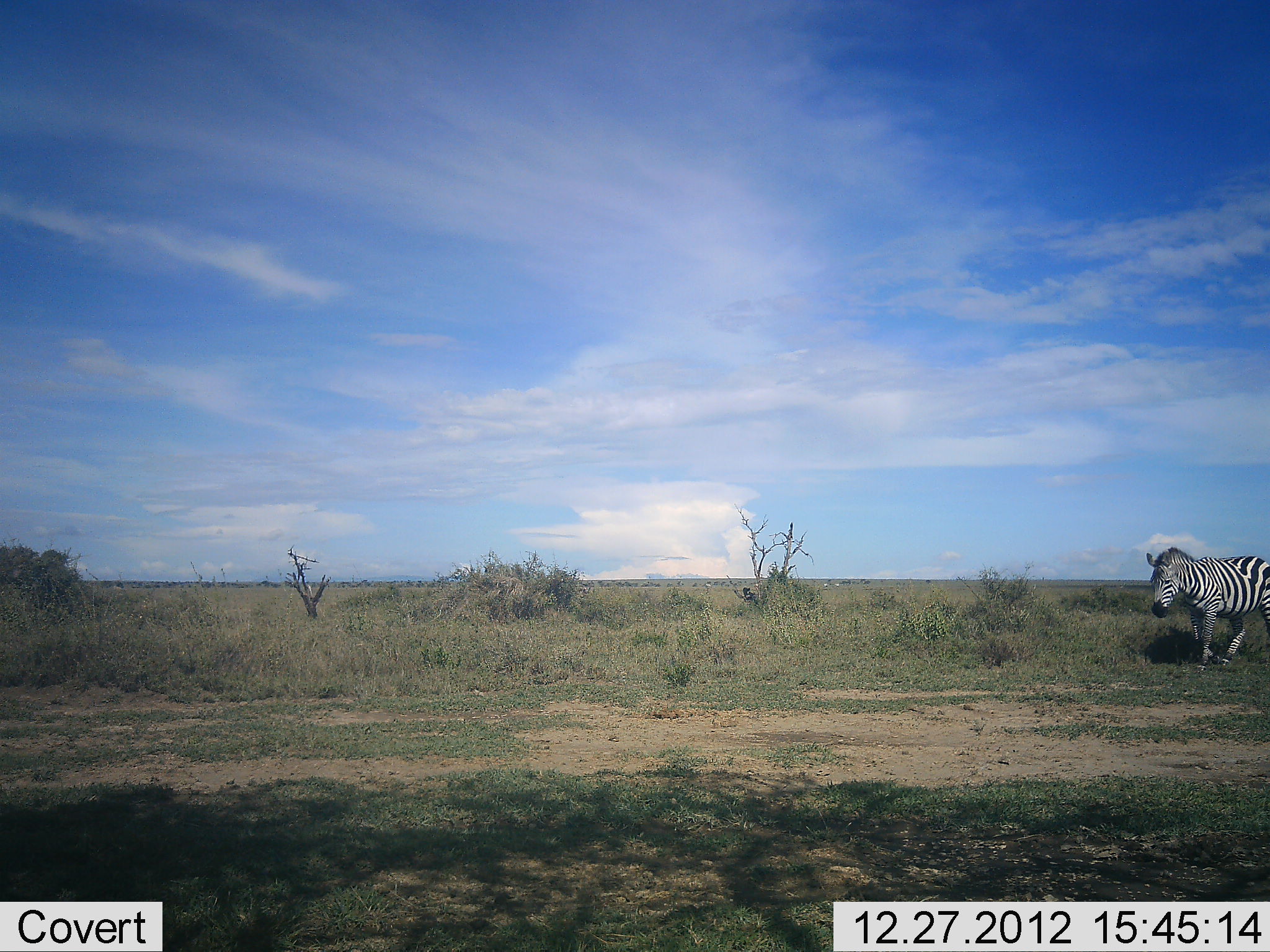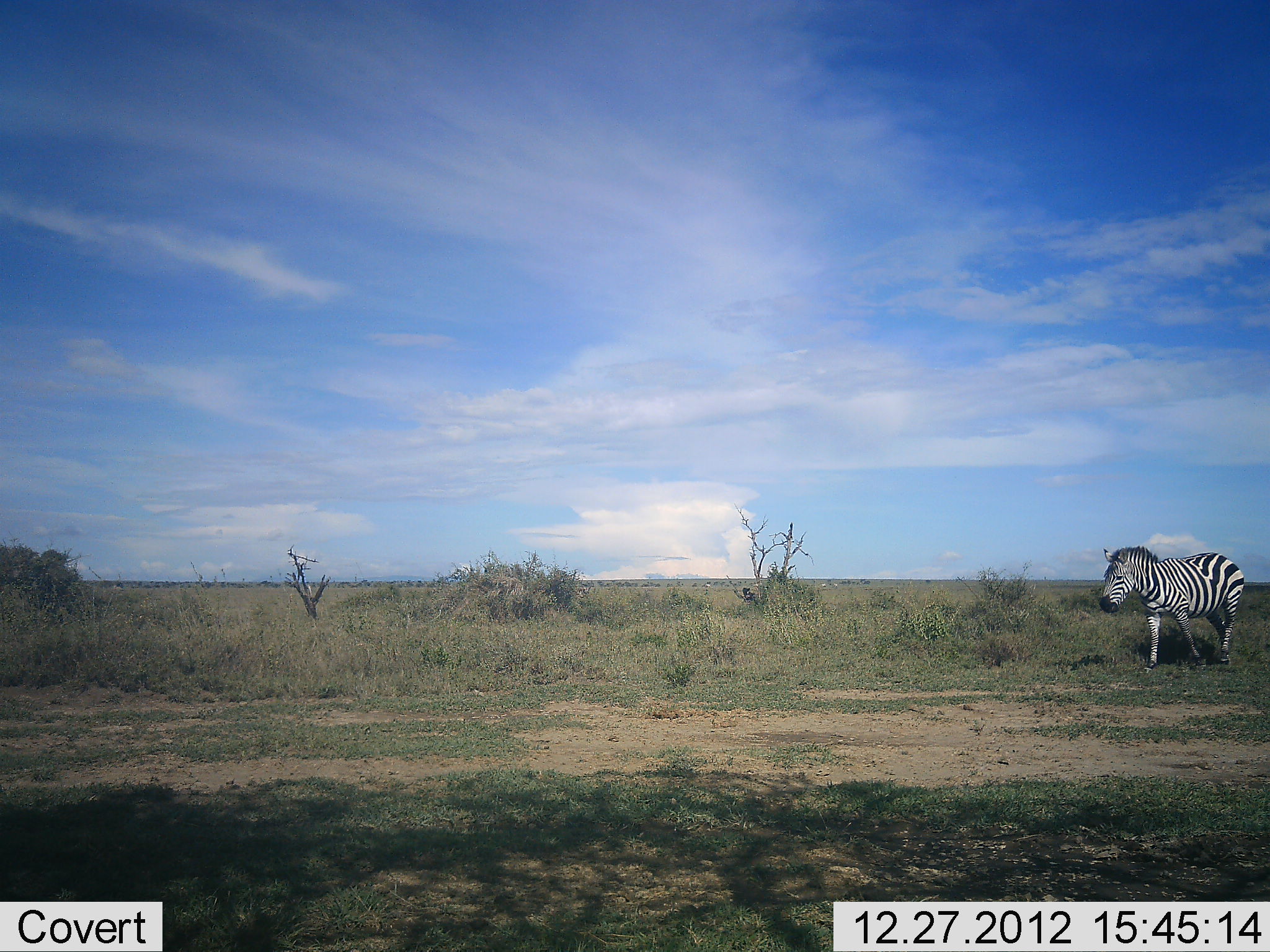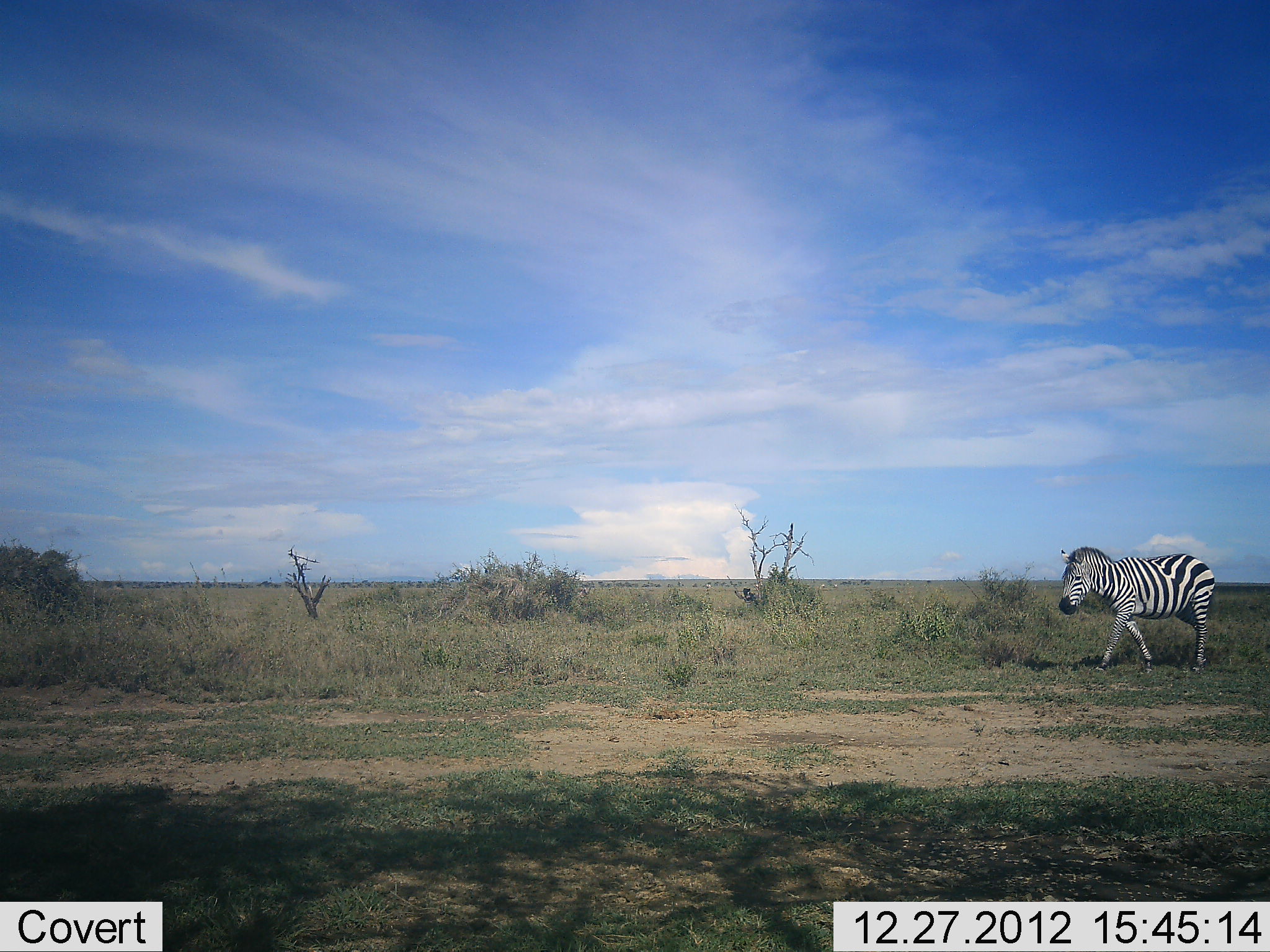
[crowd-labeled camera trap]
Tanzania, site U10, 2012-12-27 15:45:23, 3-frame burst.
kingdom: Animalia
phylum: Chordata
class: Mammalia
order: Perissodactyla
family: Equidae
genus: Equus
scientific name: Equus quagga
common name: plains zebra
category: zebra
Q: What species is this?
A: Zebra (plains zebra) (Equus quagga).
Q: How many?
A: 1.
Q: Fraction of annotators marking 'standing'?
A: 0%.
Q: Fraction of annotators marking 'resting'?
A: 0%.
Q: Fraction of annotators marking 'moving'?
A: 100%.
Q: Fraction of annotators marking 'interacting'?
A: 0%.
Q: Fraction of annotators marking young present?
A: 0%.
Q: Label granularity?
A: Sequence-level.